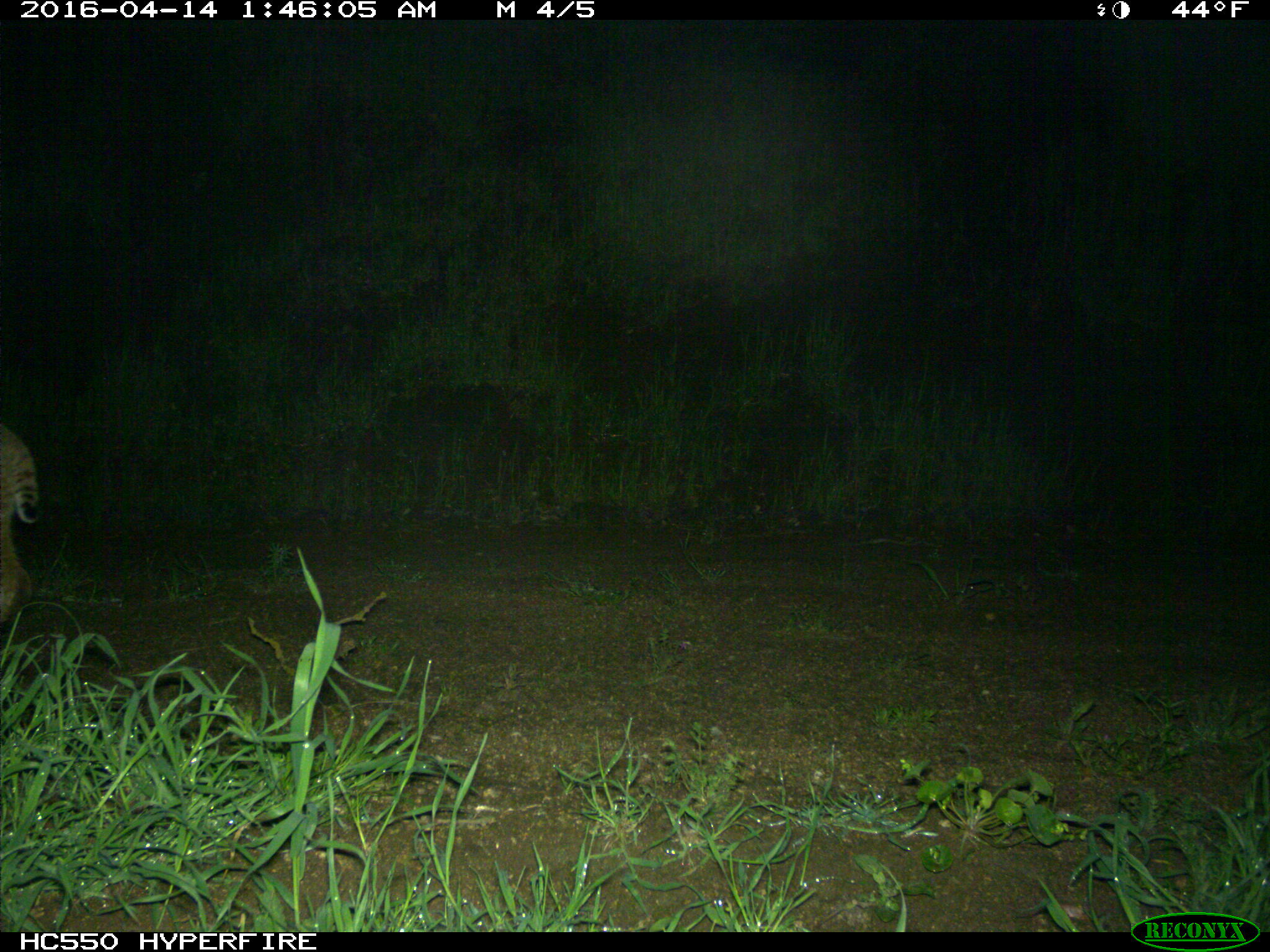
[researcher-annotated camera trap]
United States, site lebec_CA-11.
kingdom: Animalia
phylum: Chordata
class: Mammalia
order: Carnivora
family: Felidae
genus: Lynx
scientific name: Lynx rufus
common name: bobcat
Lynx rufus (bobcat).